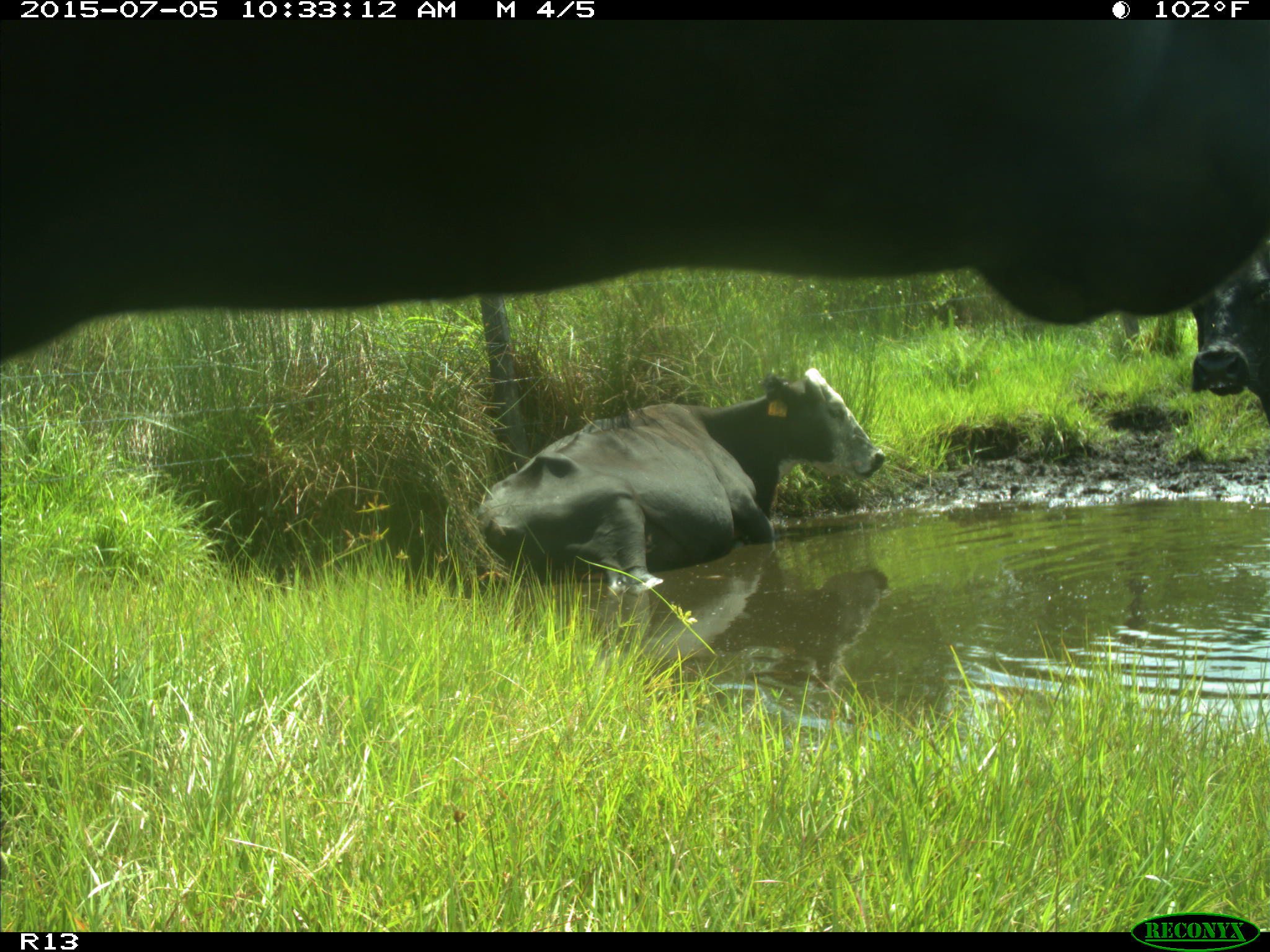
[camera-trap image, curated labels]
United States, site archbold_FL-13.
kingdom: Animalia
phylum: Chordata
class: Mammalia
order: Artiodactyla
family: Bovidae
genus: Bos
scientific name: Bos taurus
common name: domestic cow